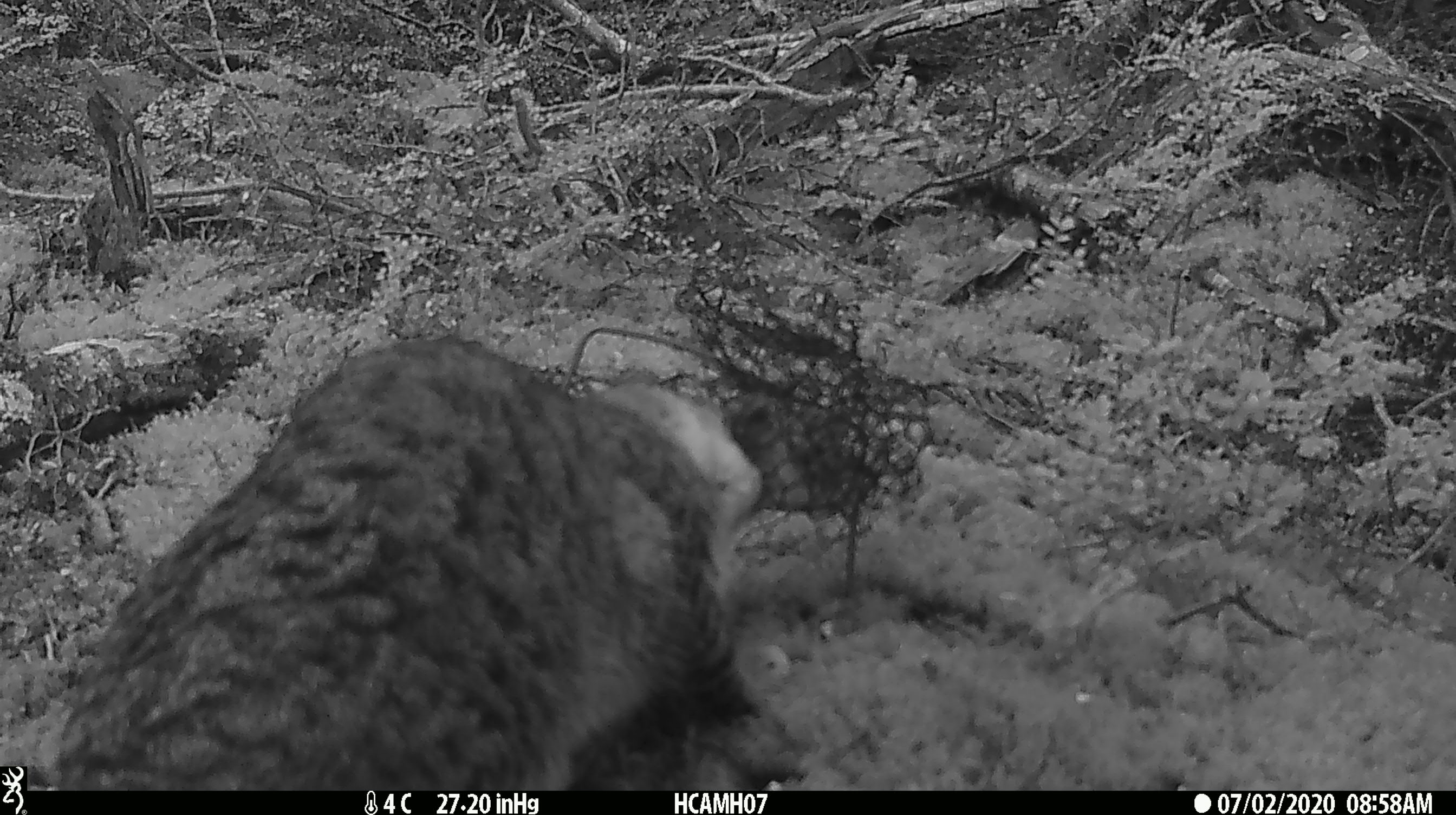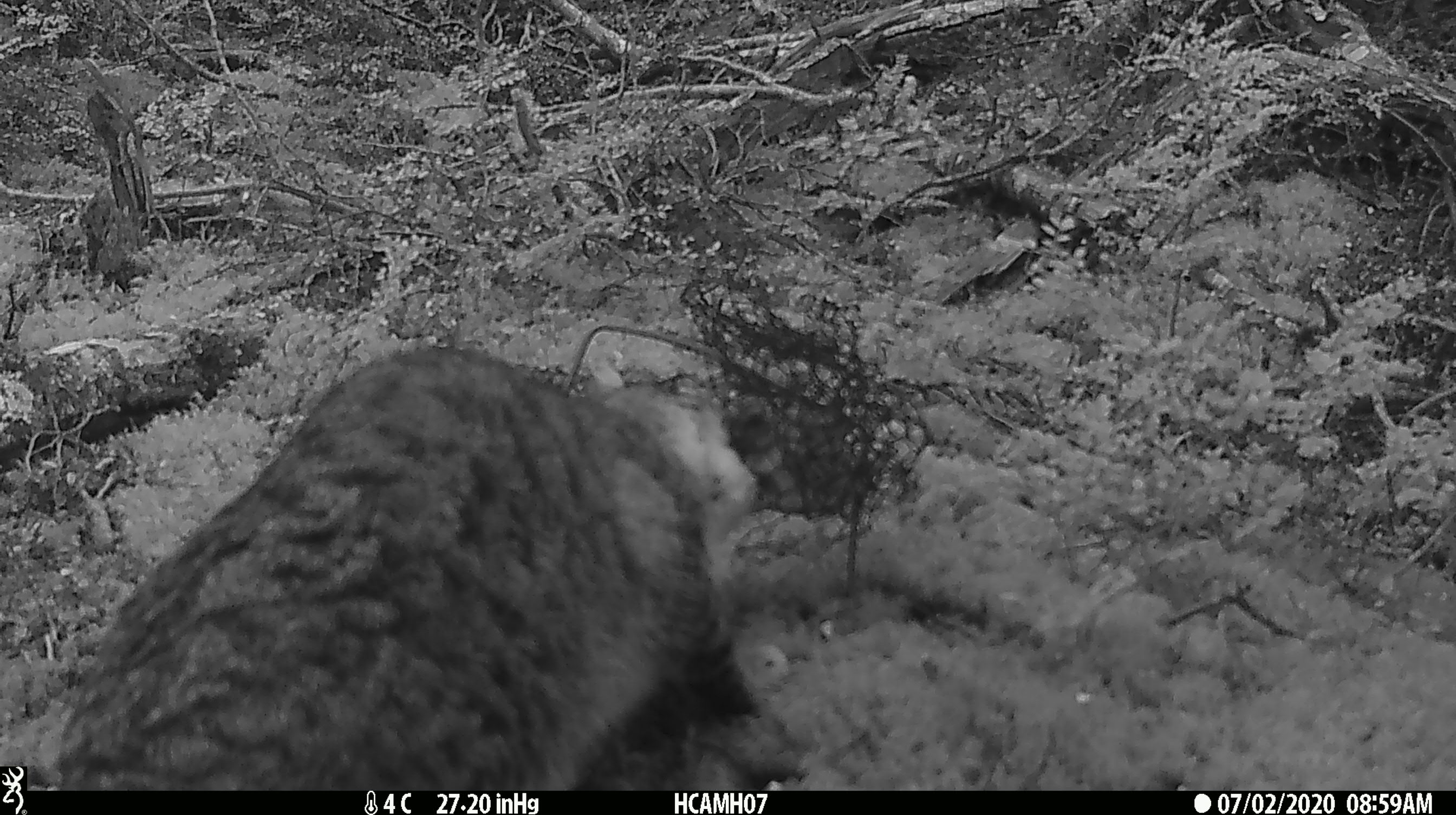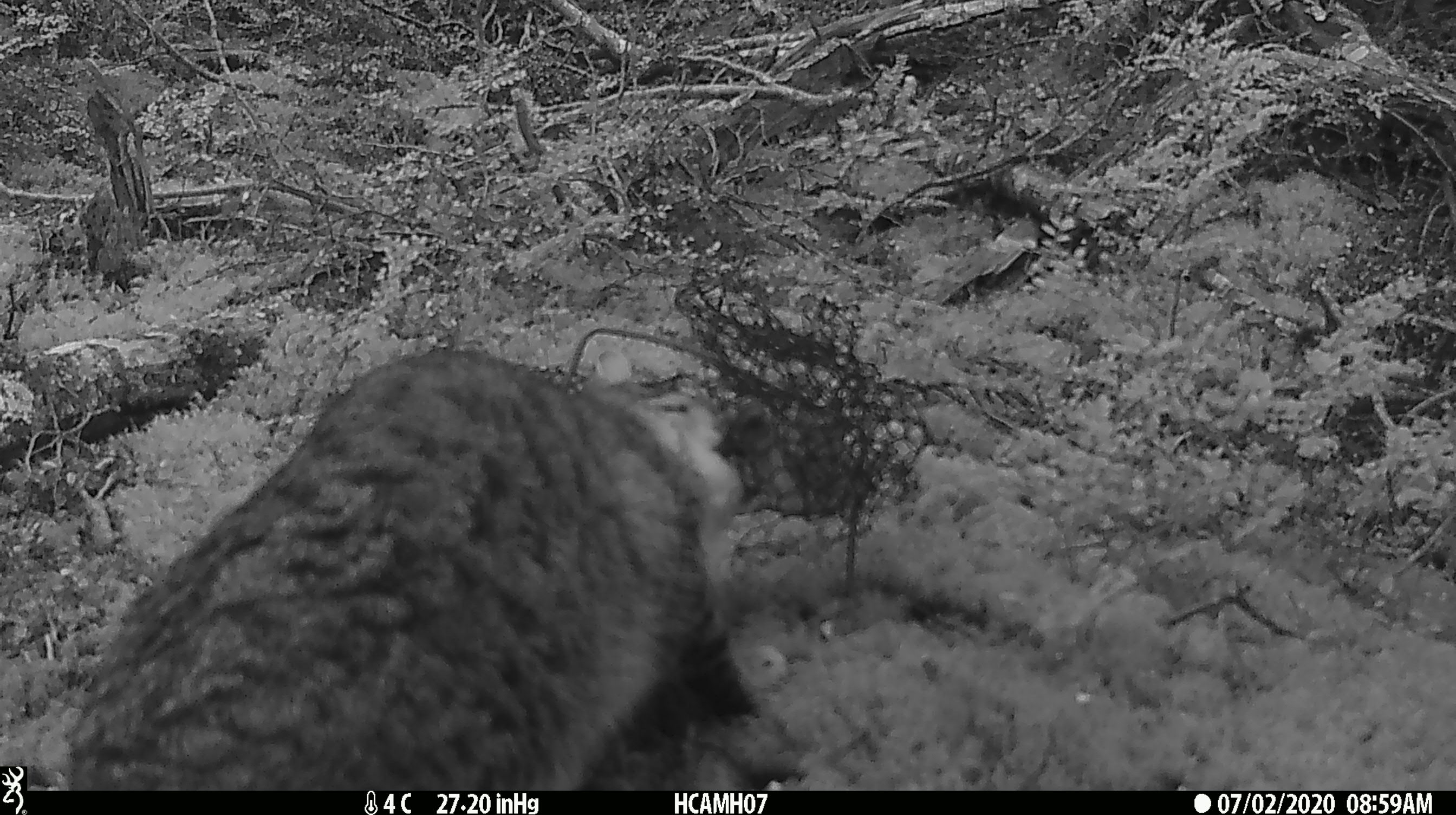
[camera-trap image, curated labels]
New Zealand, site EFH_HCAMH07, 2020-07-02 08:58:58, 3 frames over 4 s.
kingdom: Animalia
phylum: Chordata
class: Mammalia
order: Carnivora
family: Felidae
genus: Felis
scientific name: Felis catus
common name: domestic cat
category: cat